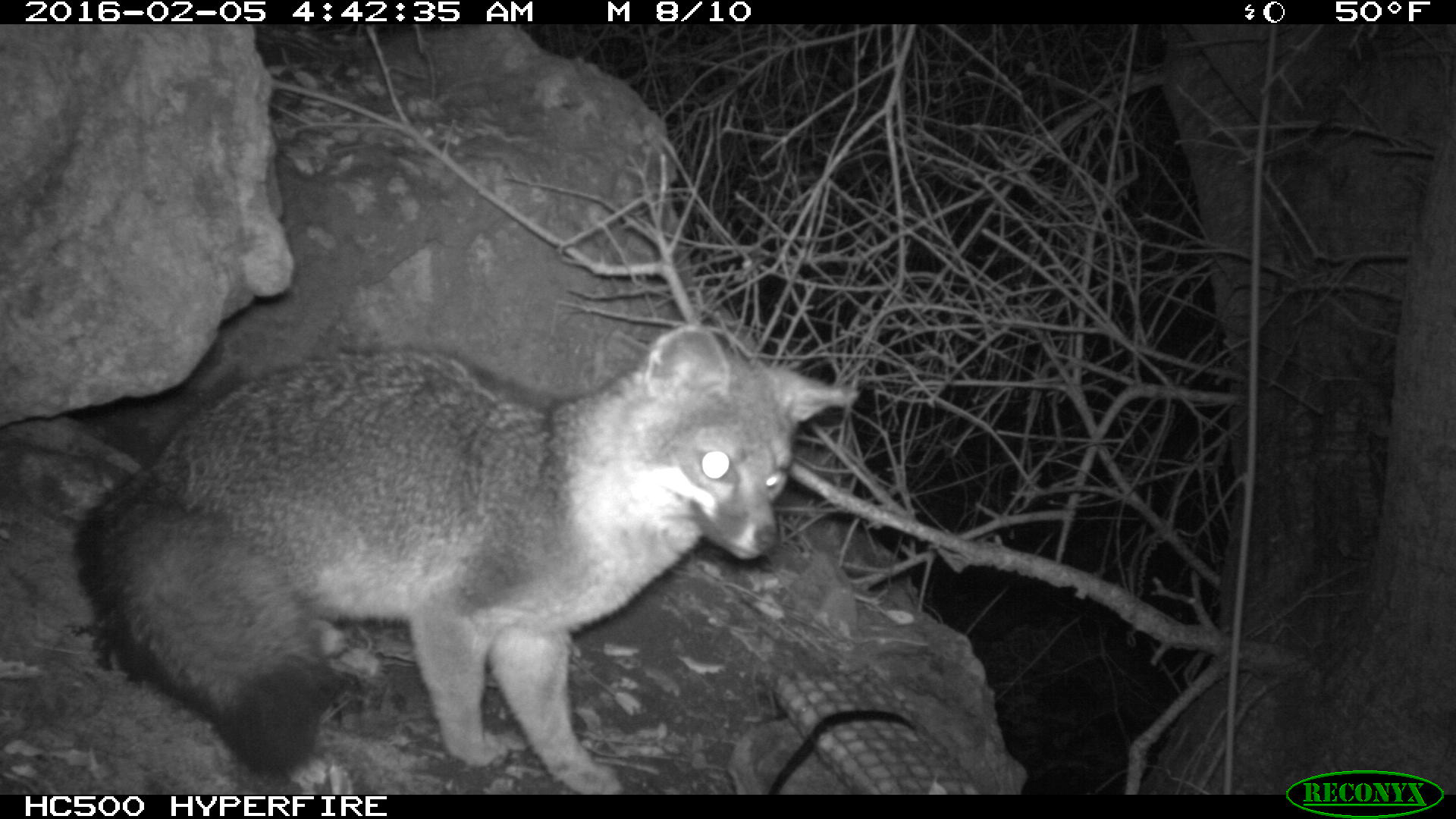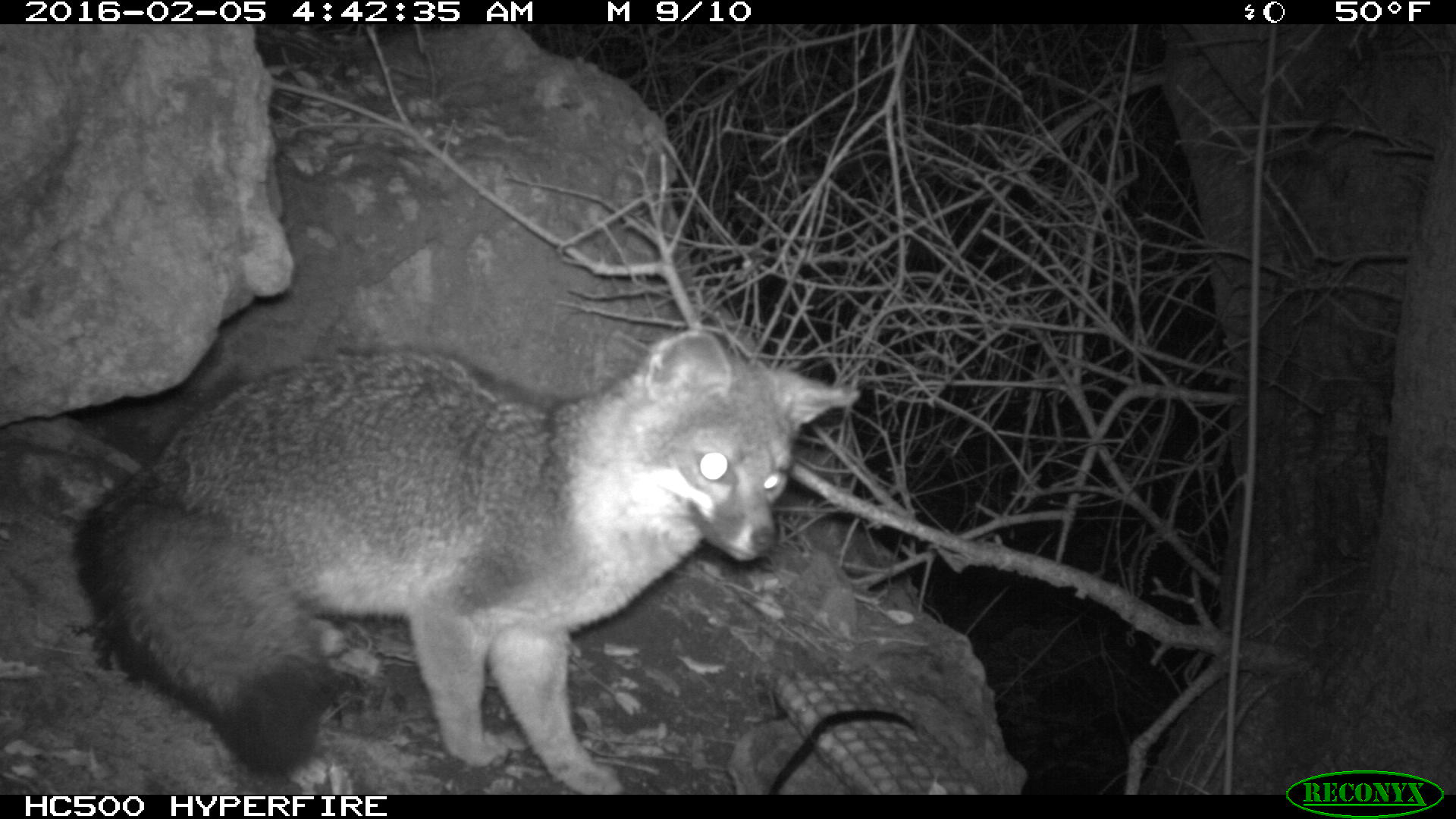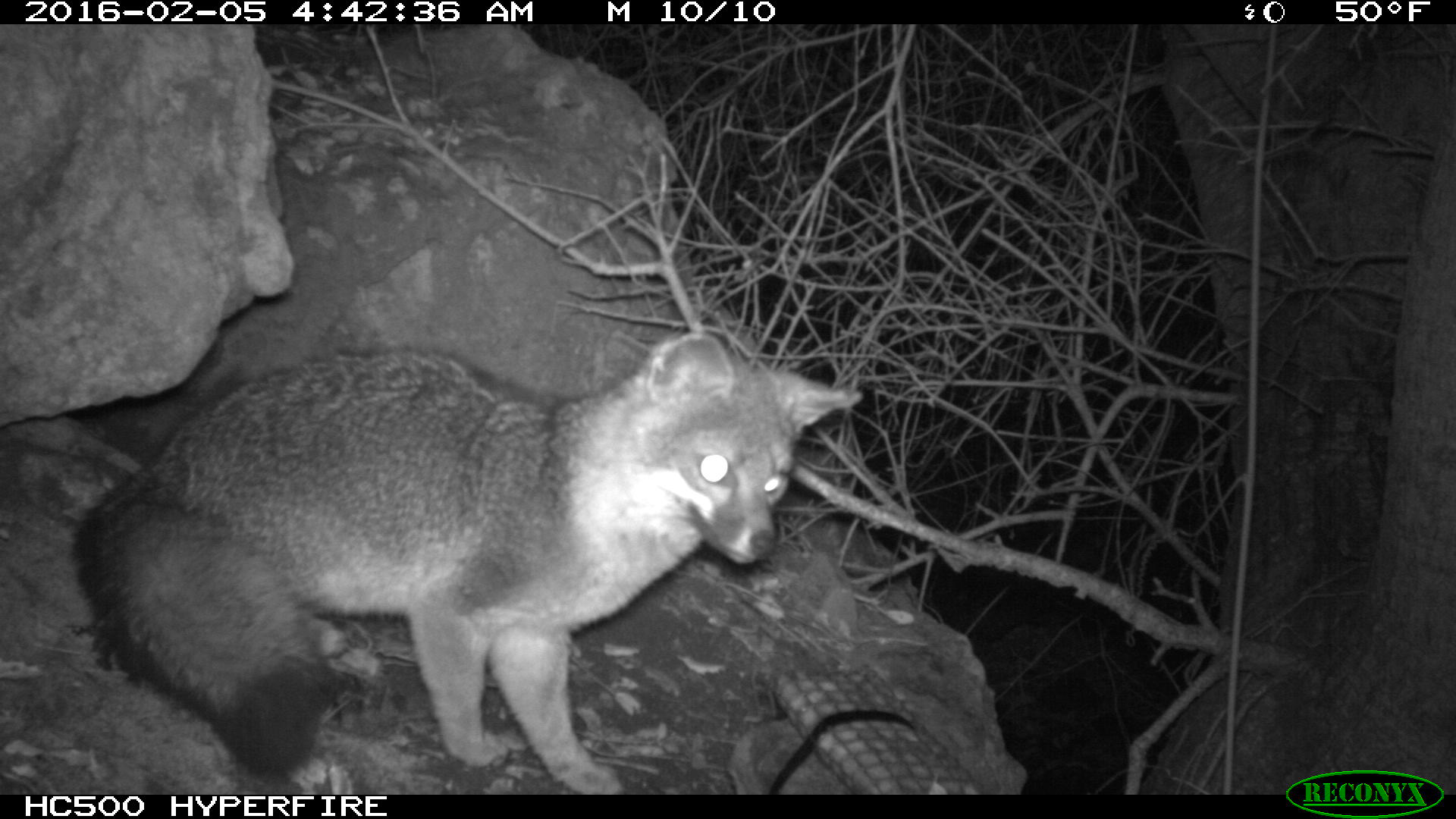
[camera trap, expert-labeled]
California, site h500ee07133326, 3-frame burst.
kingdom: Animalia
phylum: Chordata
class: Mammalia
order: Carnivora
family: Canidae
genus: Urocyon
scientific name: Urocyon littoralis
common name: island fox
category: fox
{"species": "fox (island fox) (Urocyon littoralis)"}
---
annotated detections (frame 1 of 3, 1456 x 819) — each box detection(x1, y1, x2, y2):
fox: detection(73, 323, 858, 791)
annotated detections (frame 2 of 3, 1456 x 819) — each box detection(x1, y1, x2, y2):
fox: detection(74, 320, 861, 794)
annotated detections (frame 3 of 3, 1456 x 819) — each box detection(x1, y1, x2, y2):
fox: detection(73, 333, 864, 791)